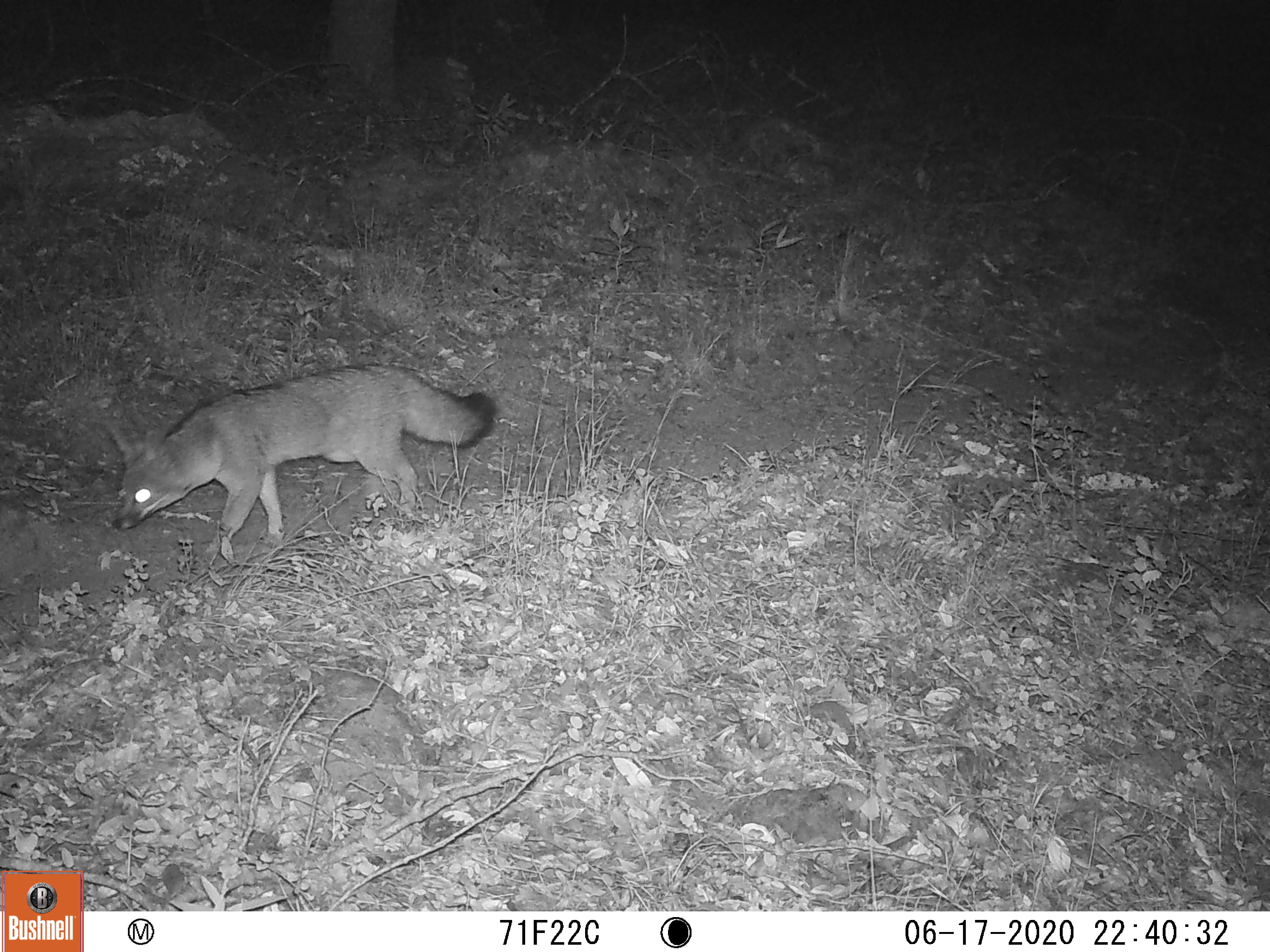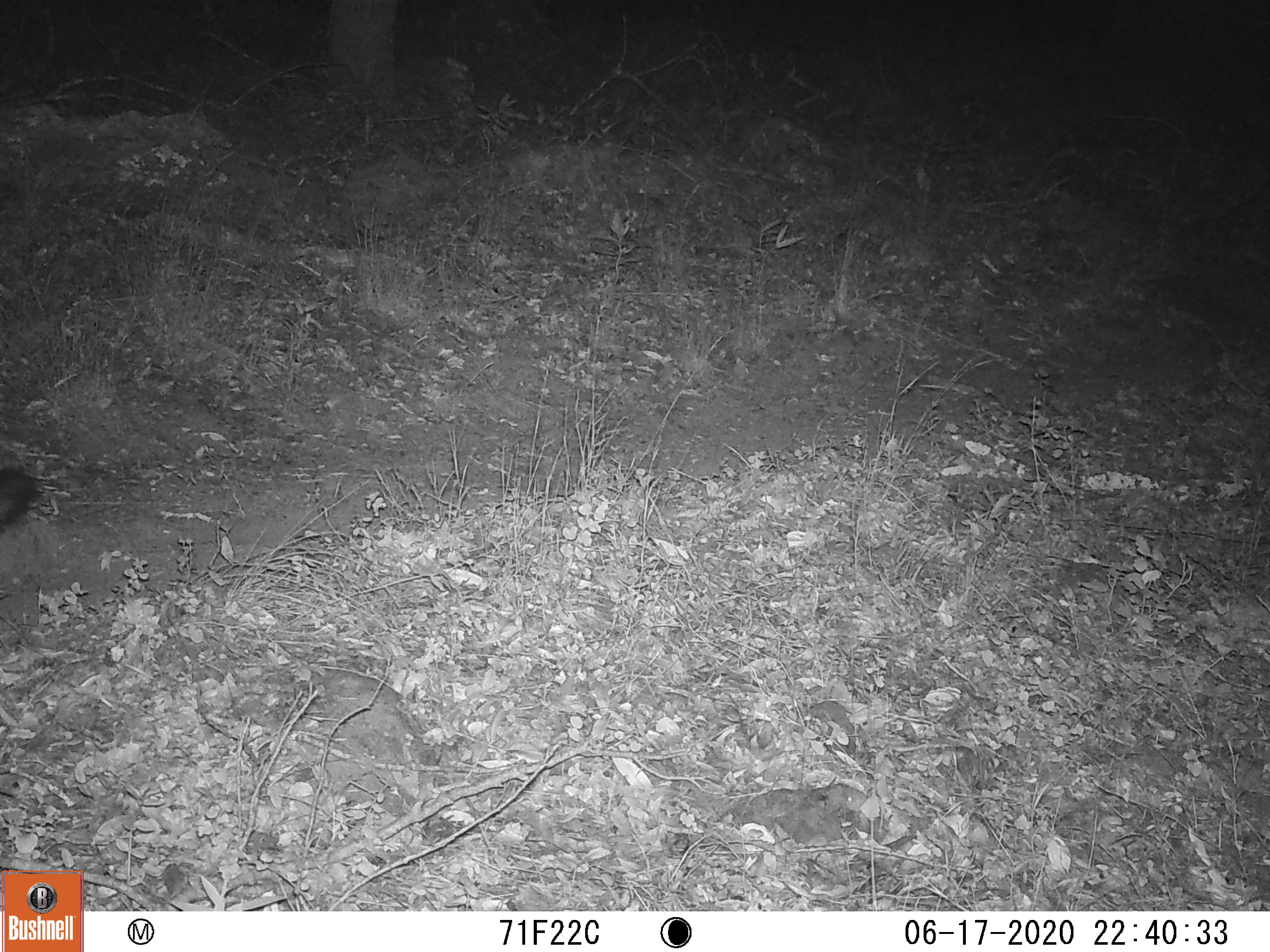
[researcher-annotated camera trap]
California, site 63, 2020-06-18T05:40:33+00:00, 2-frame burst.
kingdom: Animalia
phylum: Chordata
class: Mammalia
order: Carnivora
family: Canidae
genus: Urocyon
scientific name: Urocyon cinereoargenteus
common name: gray fox